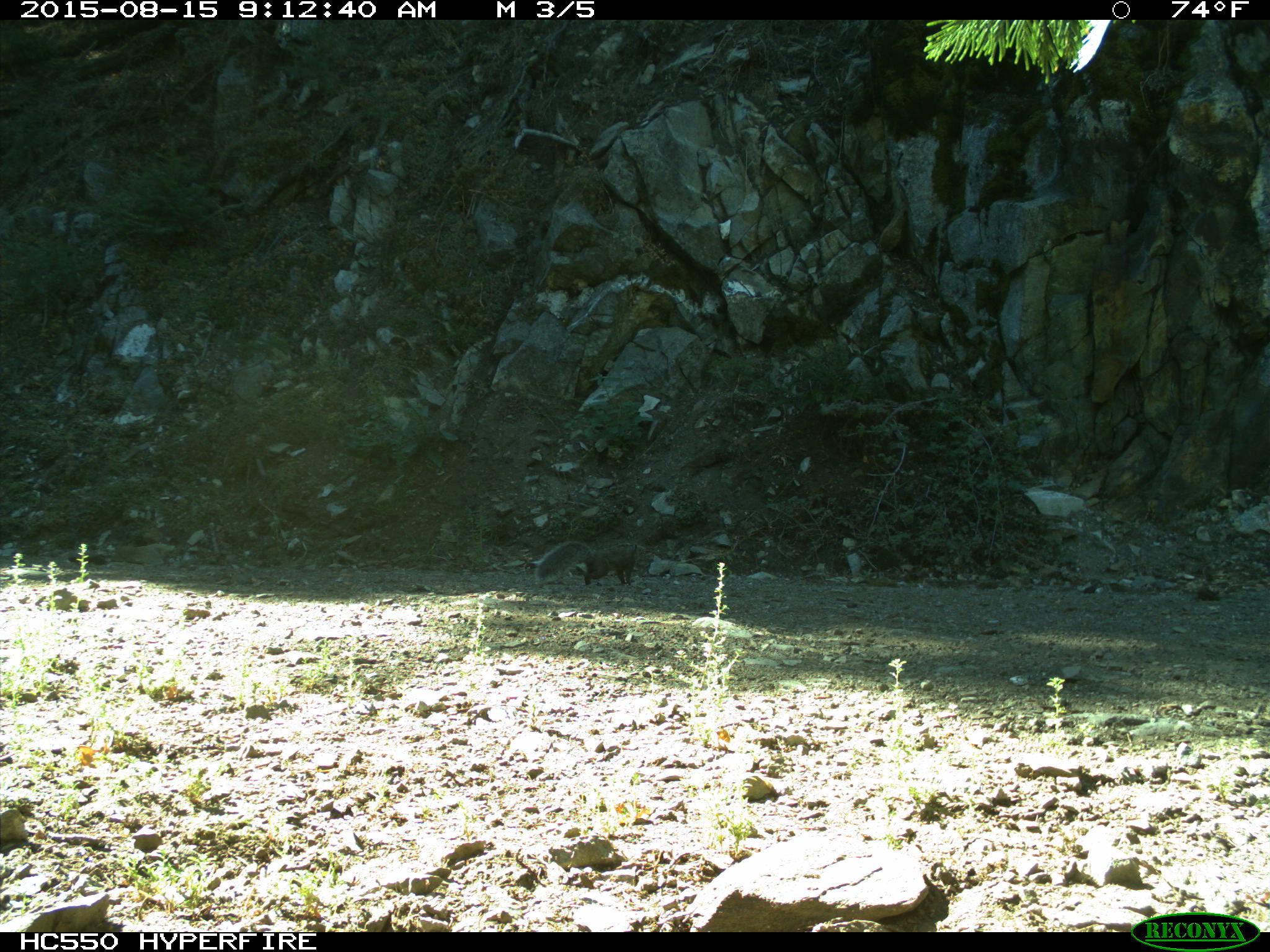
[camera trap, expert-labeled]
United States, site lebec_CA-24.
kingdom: Animalia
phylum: Chordata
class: Mammalia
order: Rodentia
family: Sciuridae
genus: Sciurus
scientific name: Sciurus carolinensis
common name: eastern gray squirrel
Sciurus carolinensis (eastern gray squirrel).